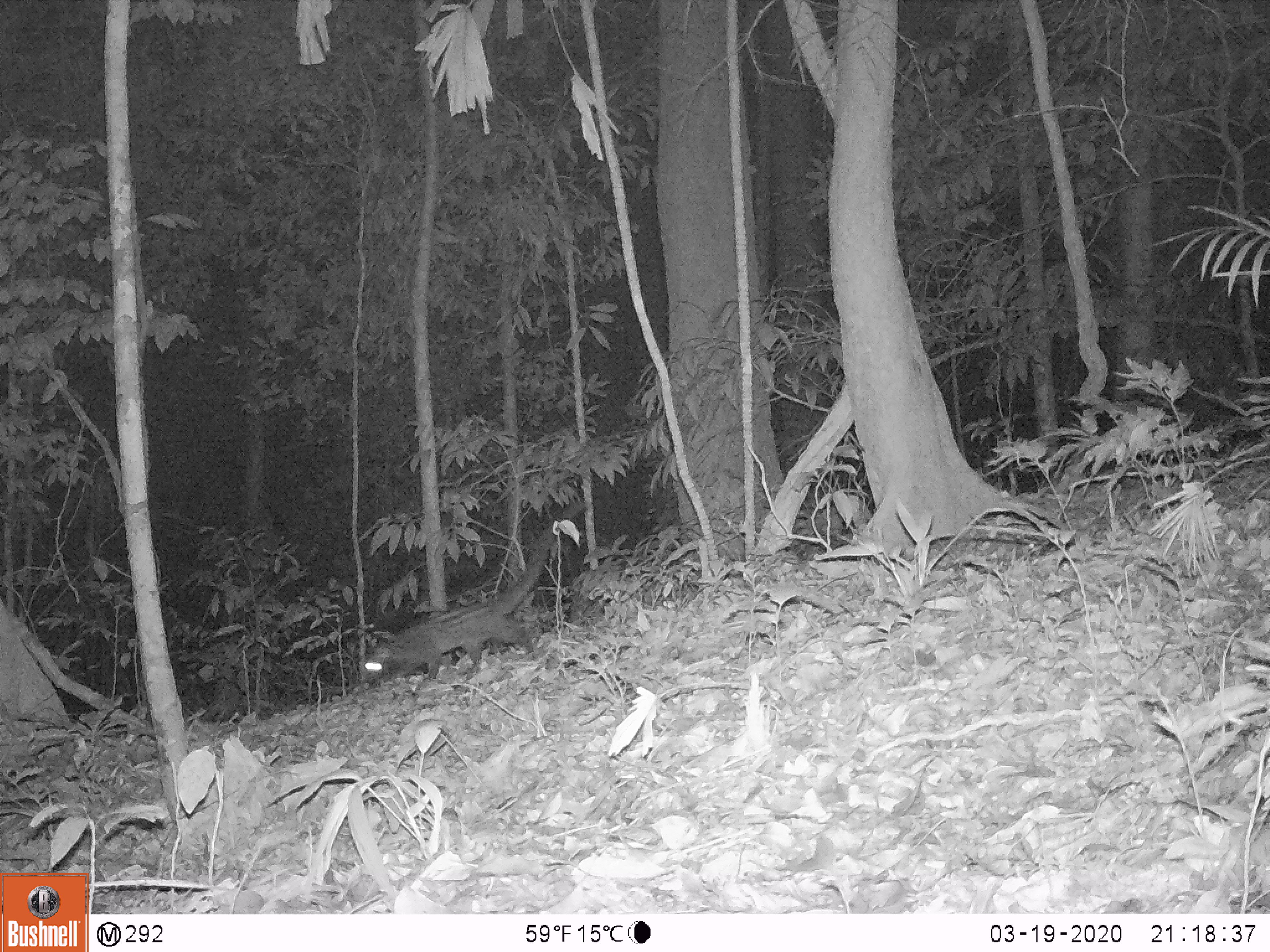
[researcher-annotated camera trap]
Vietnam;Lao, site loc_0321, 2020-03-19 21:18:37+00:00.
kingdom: Animalia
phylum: Chordata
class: Mammalia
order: Carnivora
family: Viverridae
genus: Paradoxurus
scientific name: Paradoxurus hermaphroditus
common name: common palm civet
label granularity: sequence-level